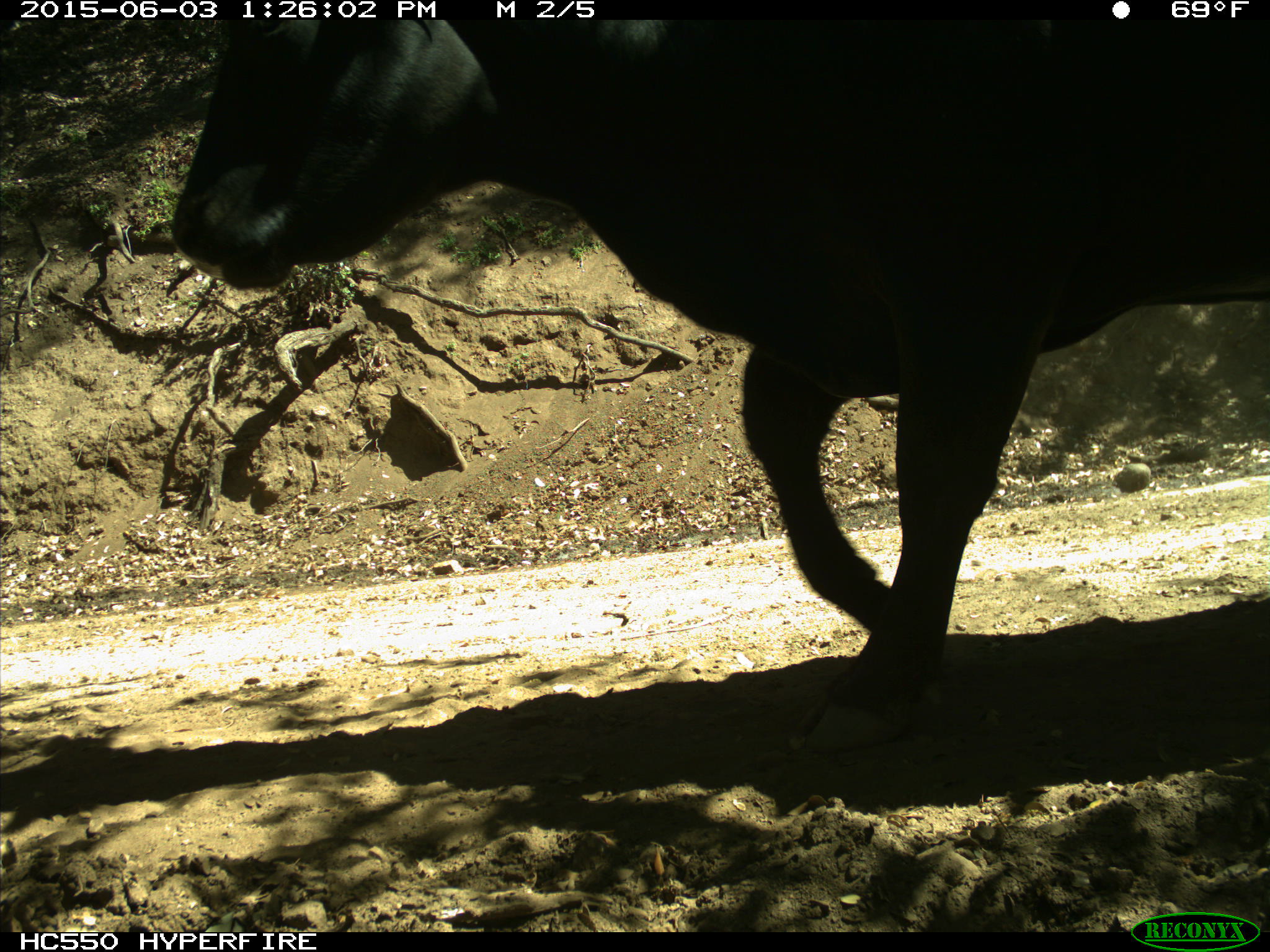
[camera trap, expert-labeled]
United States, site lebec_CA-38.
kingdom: Animalia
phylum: Chordata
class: Mammalia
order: Artiodactyla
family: Bovidae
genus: Bos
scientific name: Bos taurus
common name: domestic cow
Bos taurus (domestic cow).